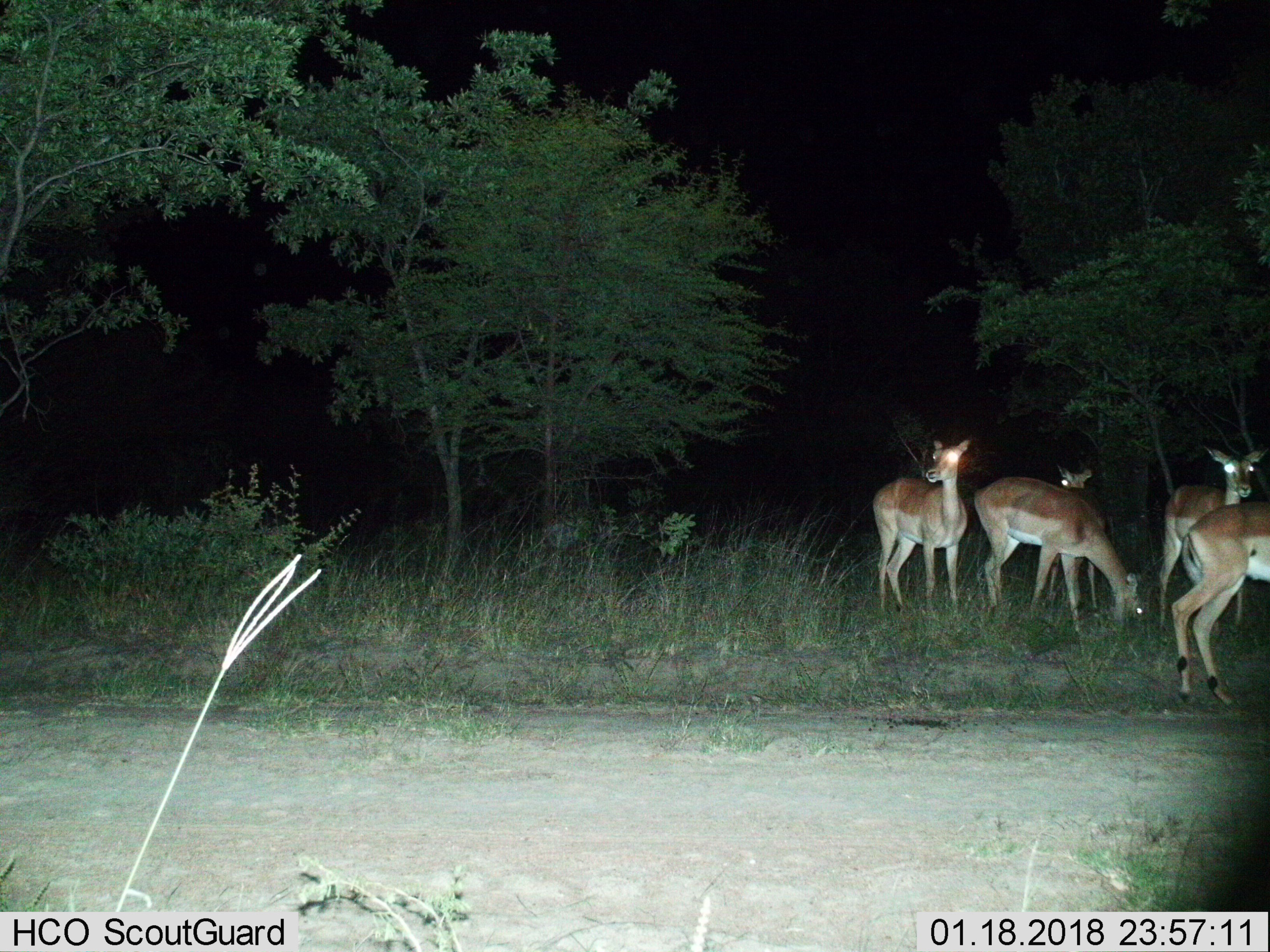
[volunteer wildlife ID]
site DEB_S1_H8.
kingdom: Animalia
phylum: Chordata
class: Mammalia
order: Artiodactyla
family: Bovidae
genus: Aepyceros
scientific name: Aepyceros melampus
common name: impala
Impala (Aepyceros melampus), count 5. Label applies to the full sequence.